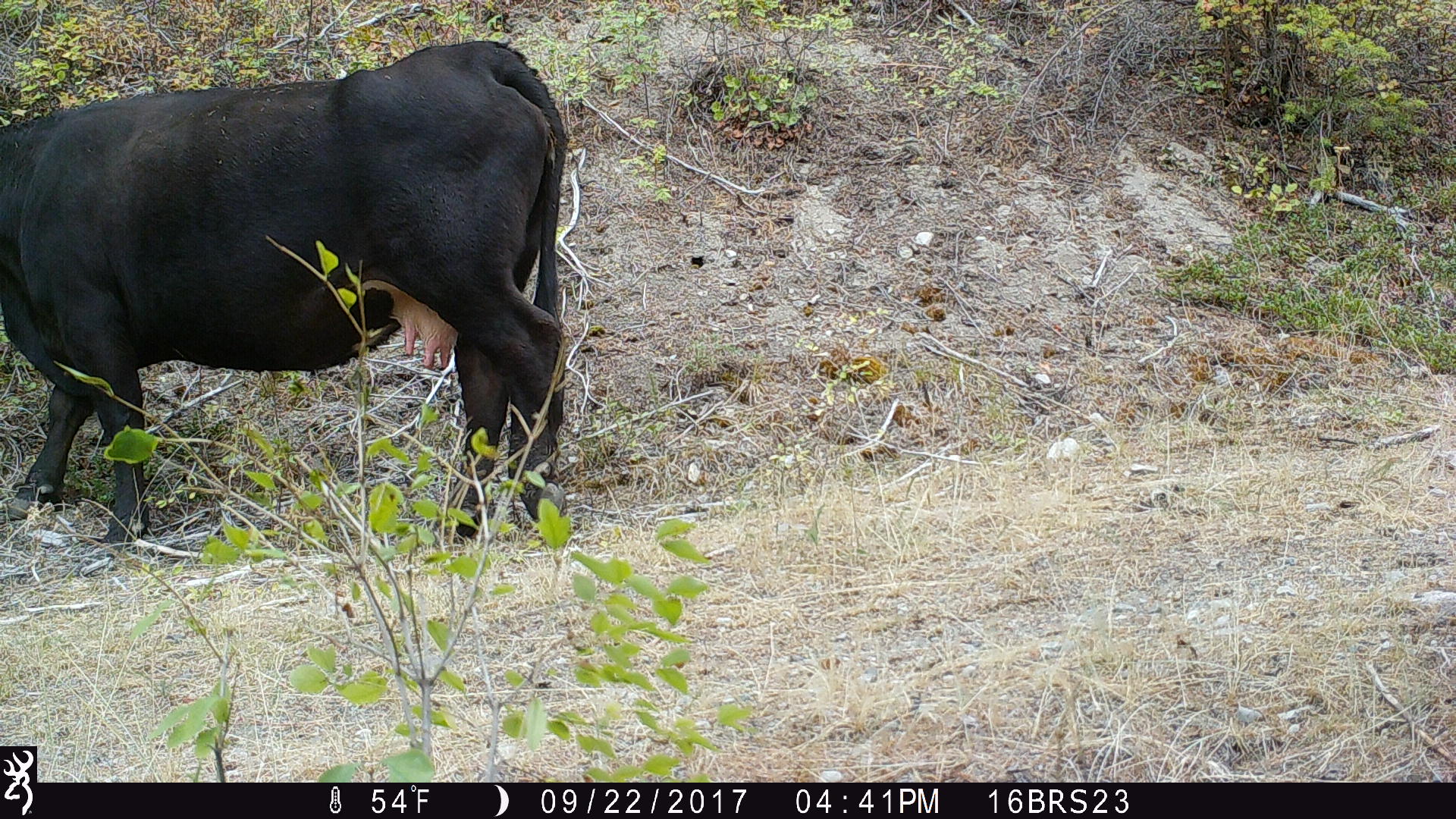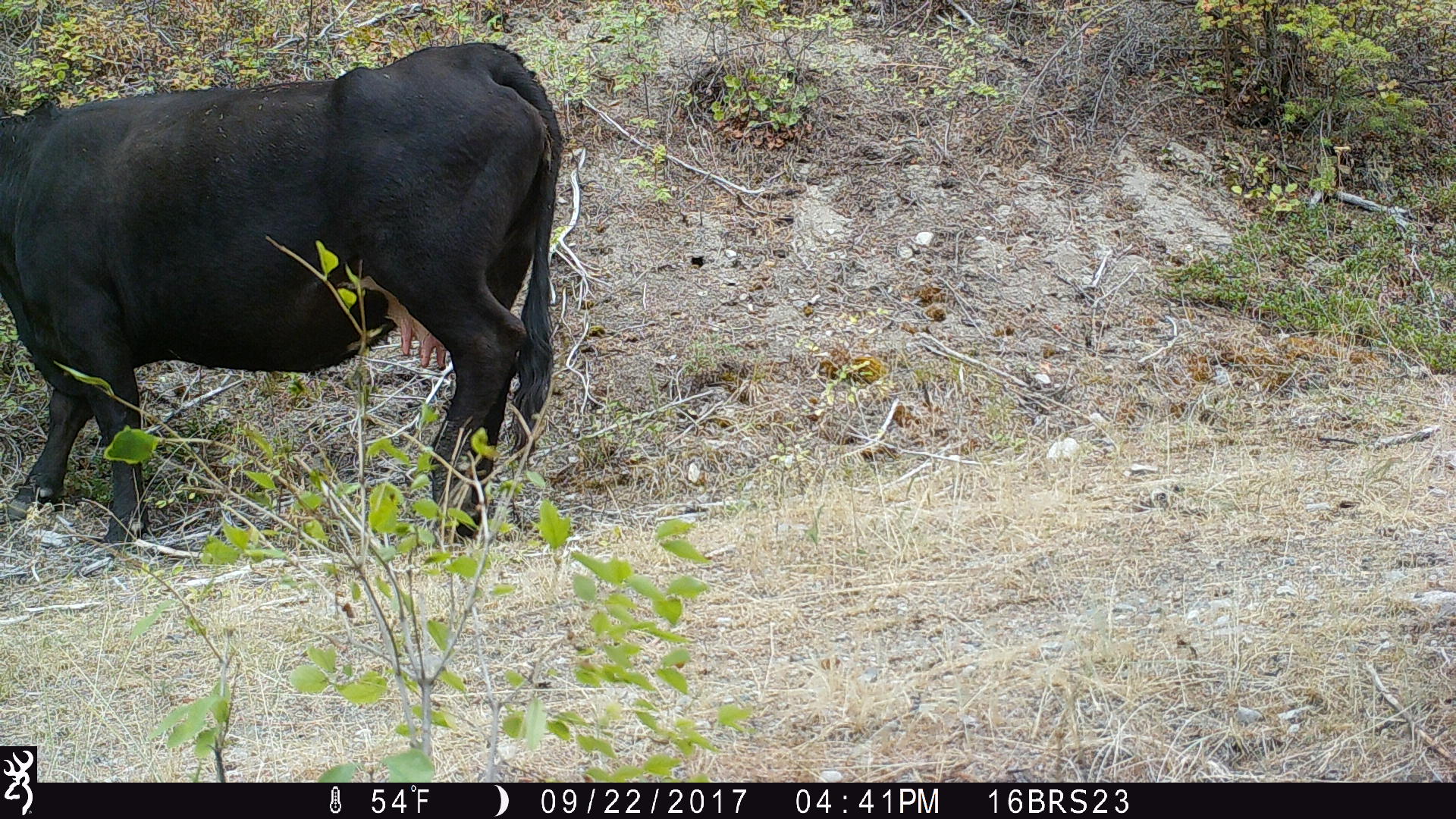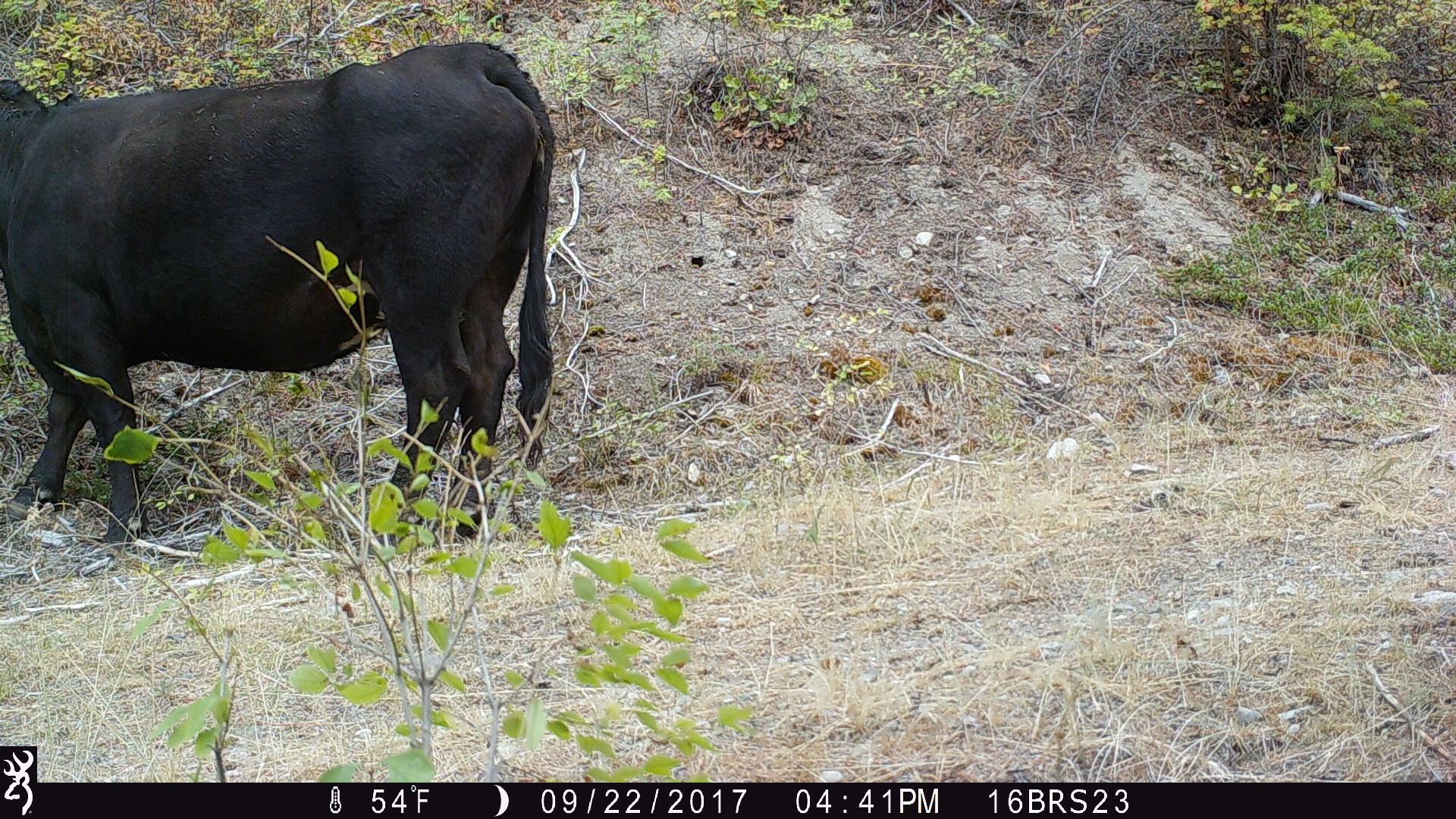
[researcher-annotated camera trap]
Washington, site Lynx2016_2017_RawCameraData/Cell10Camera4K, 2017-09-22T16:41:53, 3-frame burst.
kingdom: Animalia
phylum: Chordata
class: Mammalia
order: Artiodactyla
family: Bovidae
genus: Bos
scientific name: Bos taurus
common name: domestic cattle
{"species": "domestic cattle (Bos taurus)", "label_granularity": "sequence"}